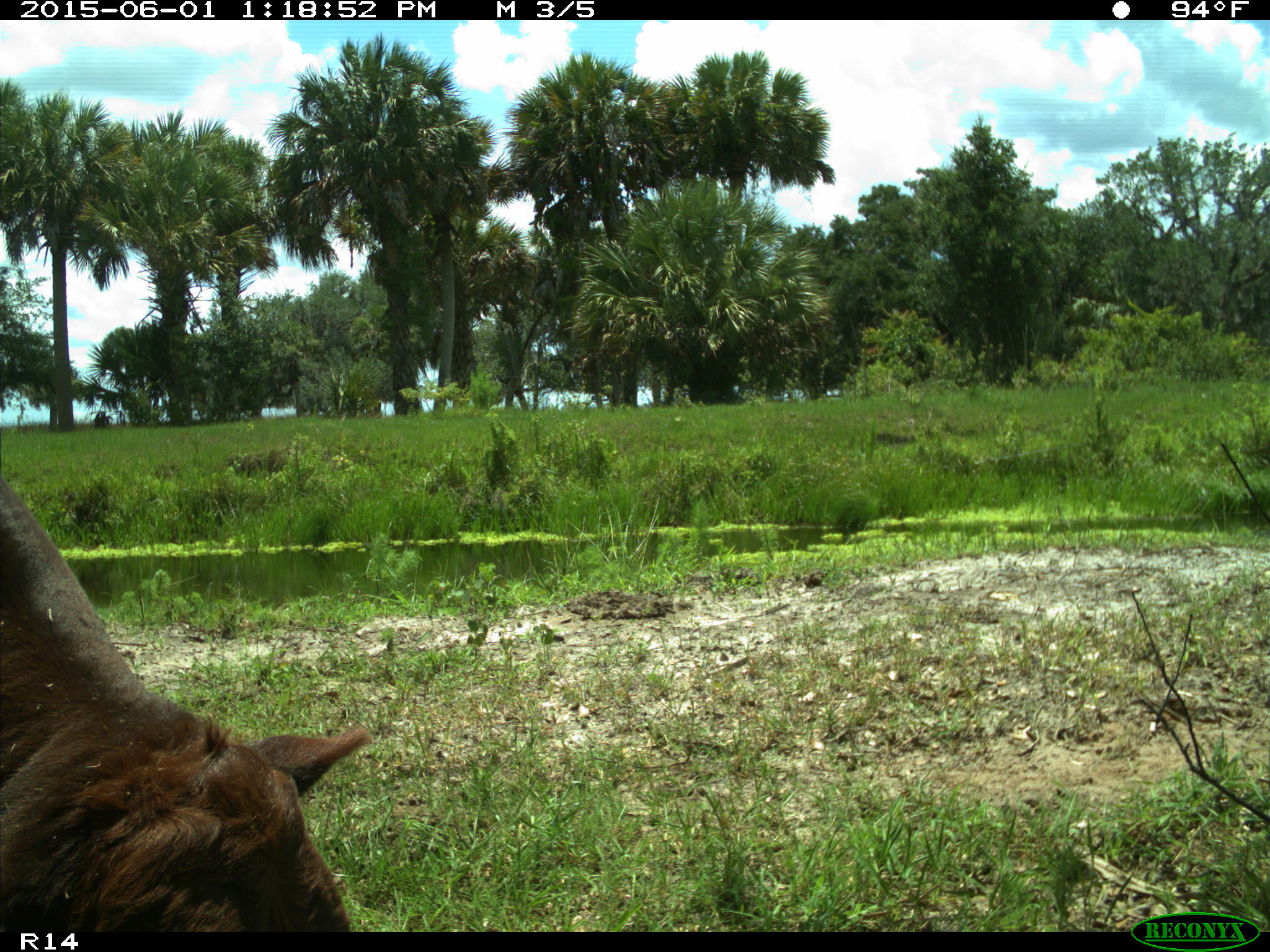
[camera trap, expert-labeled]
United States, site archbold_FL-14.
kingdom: Animalia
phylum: Chordata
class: Mammalia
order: Artiodactyla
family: Bovidae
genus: Bos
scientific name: Bos taurus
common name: domestic cow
Bos taurus (domestic cow).